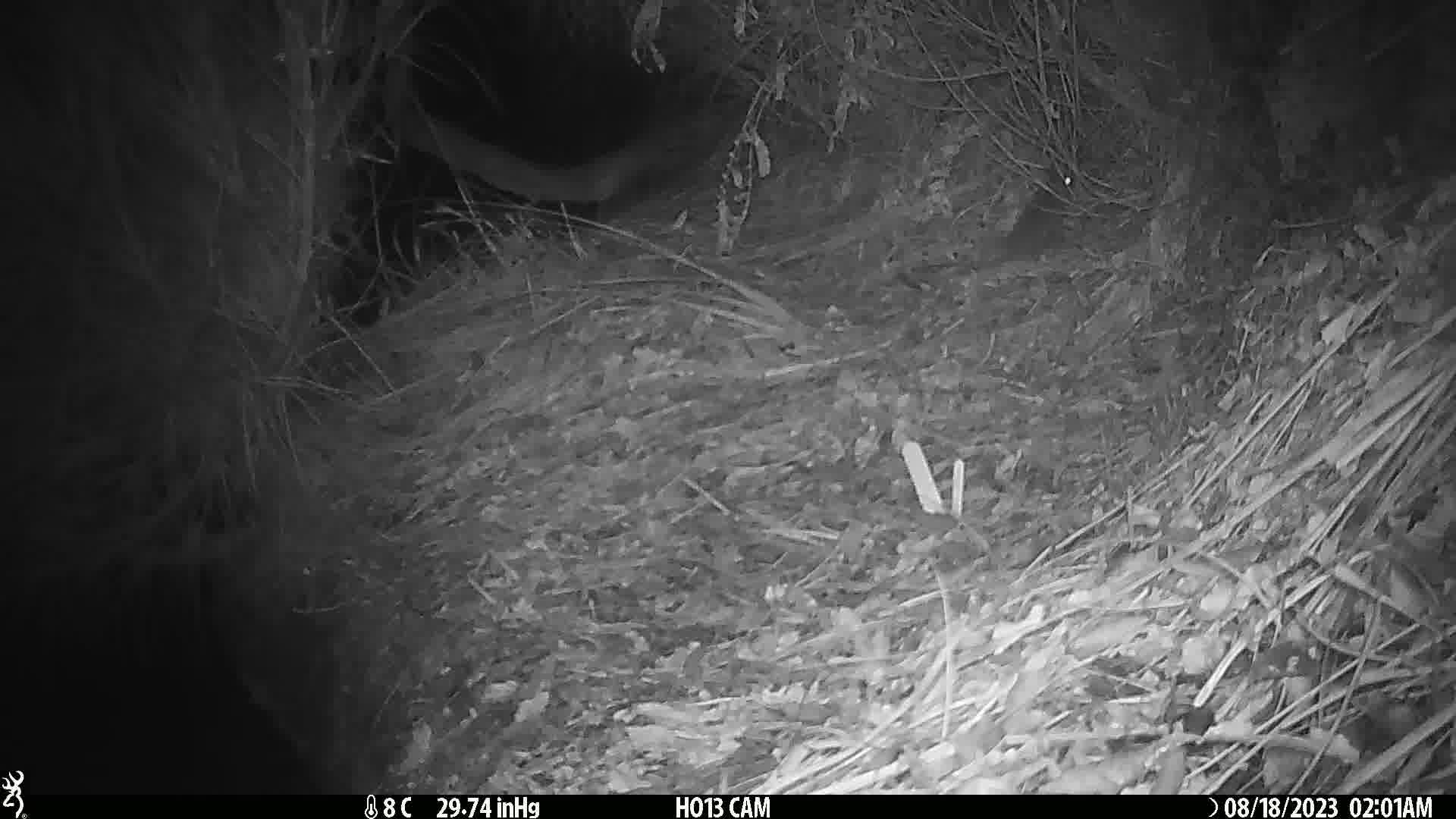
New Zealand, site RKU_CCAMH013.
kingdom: Animalia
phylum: Chordata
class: Mammalia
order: Rodentia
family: Muridae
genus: Rattus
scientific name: Rattus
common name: rat